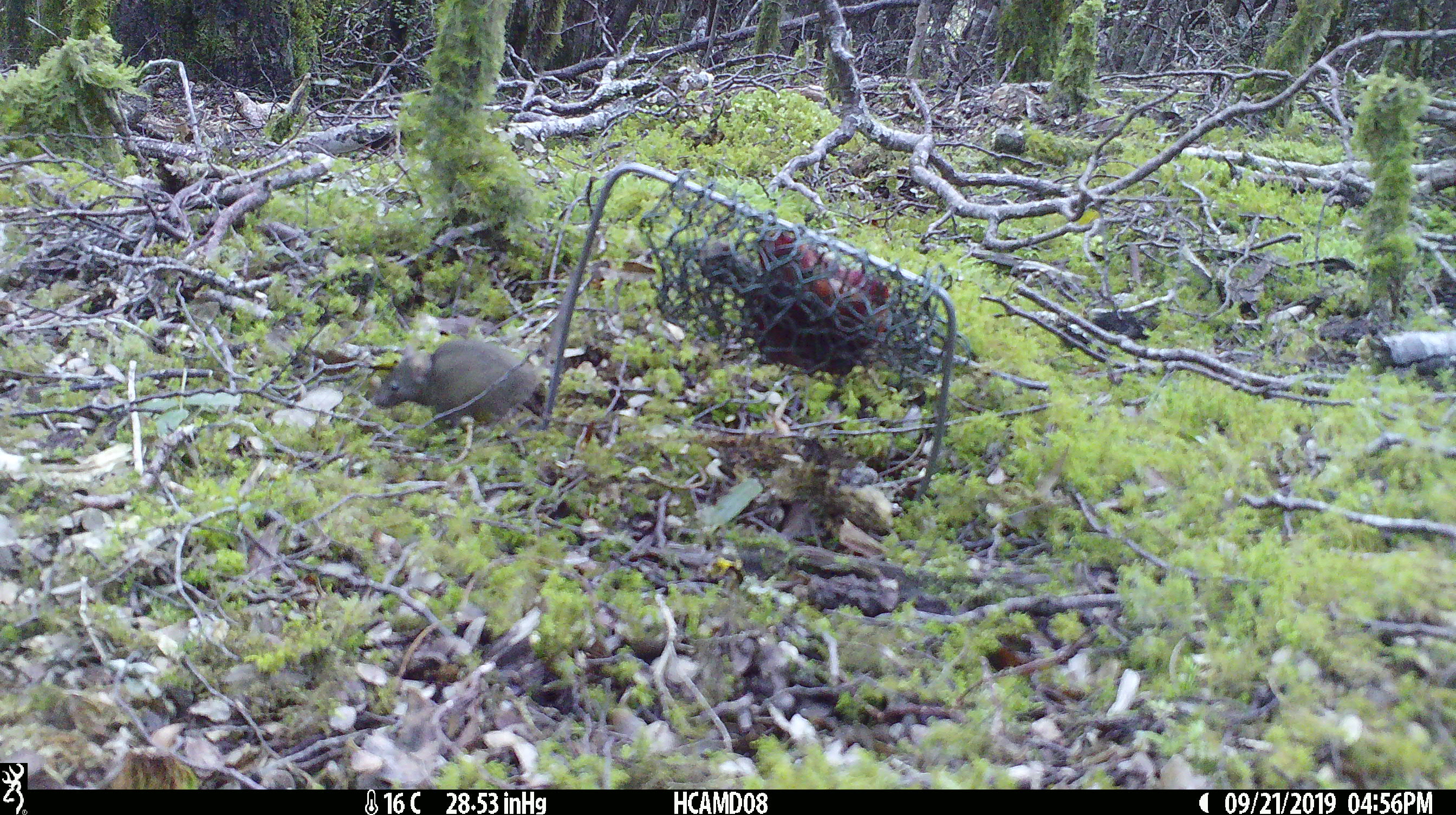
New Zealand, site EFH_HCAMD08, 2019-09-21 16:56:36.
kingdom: Animalia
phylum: Chordata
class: Mammalia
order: Rodentia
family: Muridae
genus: Mus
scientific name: Mus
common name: mouse